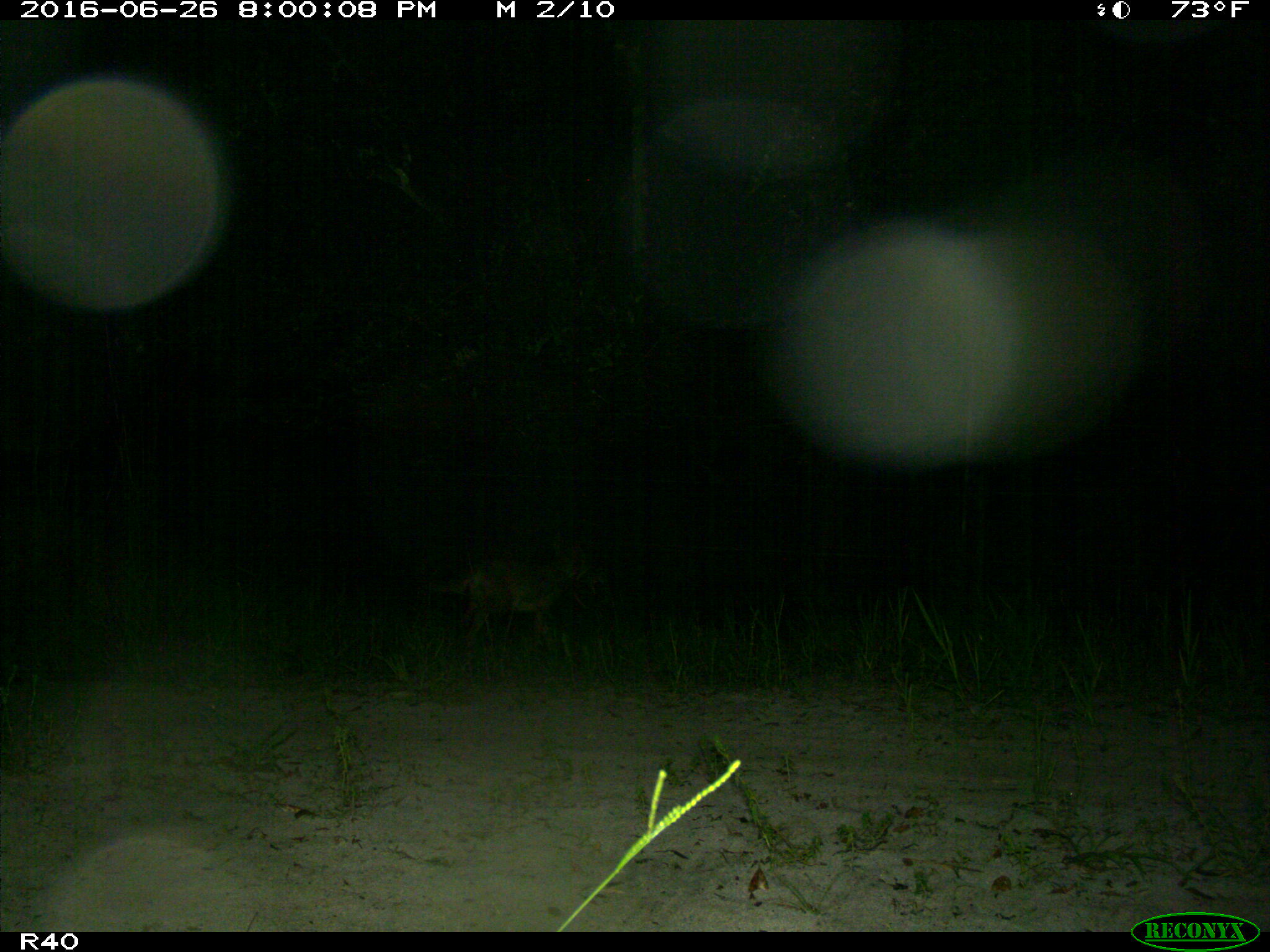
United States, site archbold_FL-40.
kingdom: Animalia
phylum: Chordata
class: Mammalia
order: Carnivora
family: Canidae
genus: Canis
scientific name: Canis latrans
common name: coyote